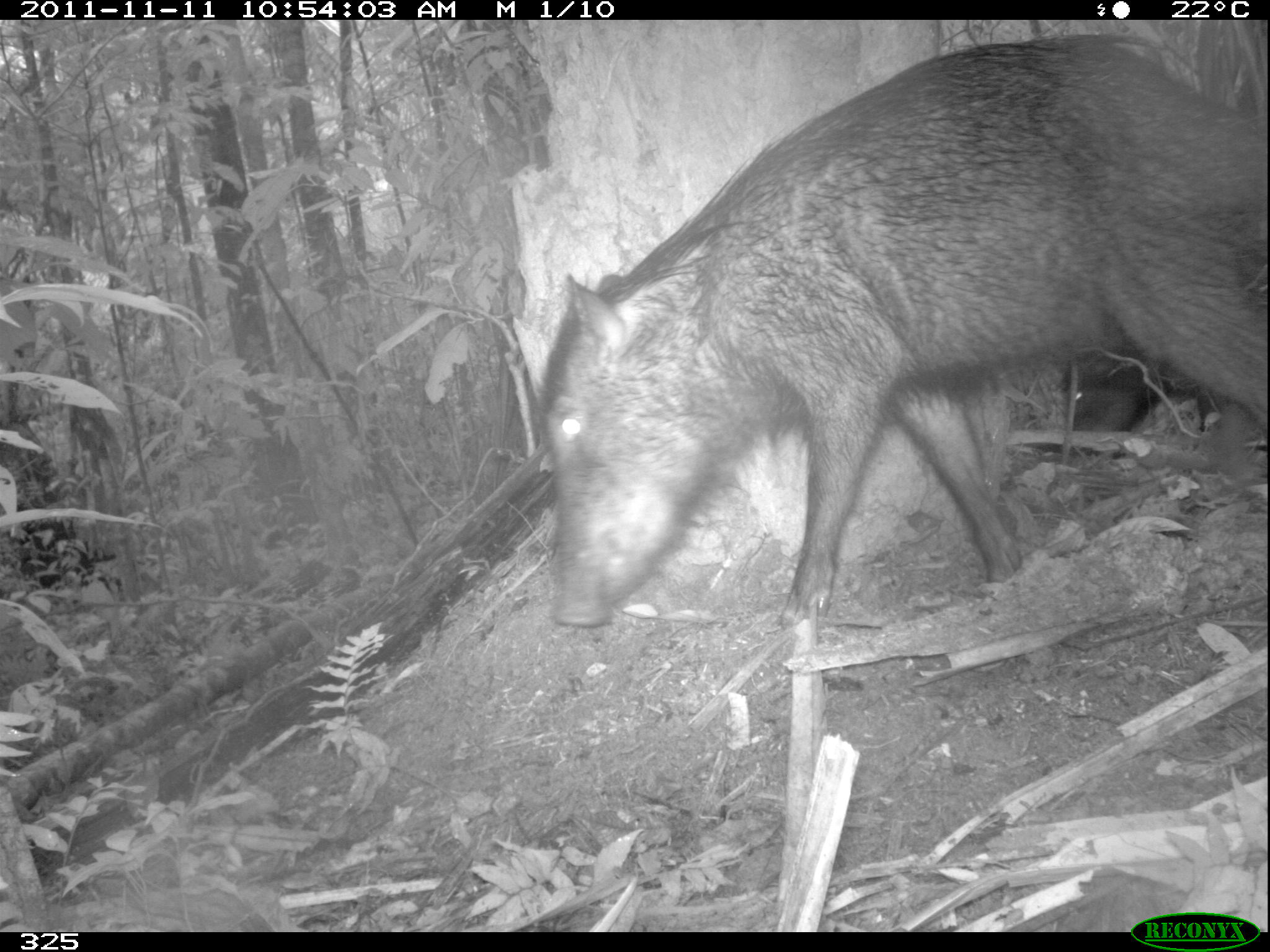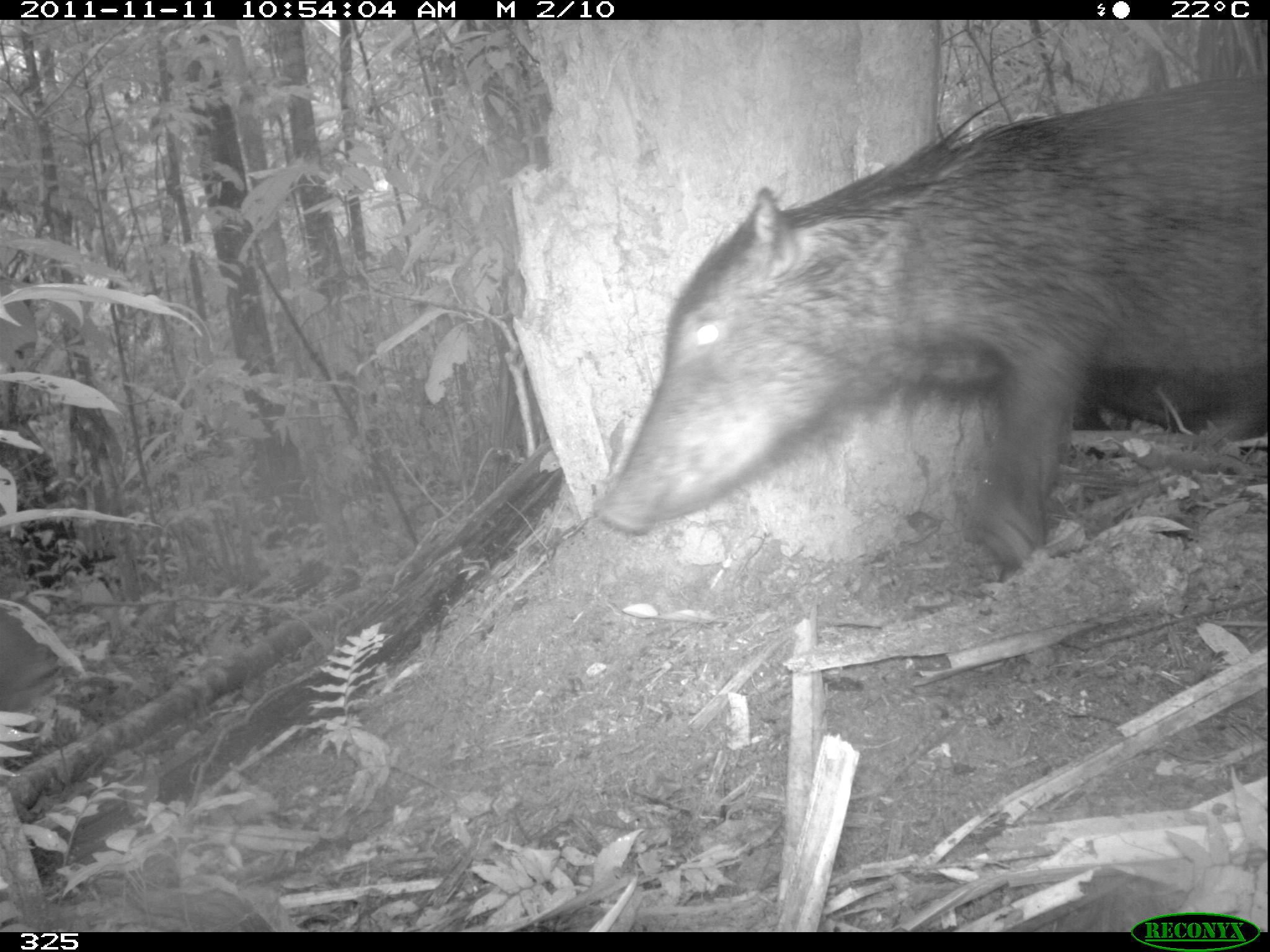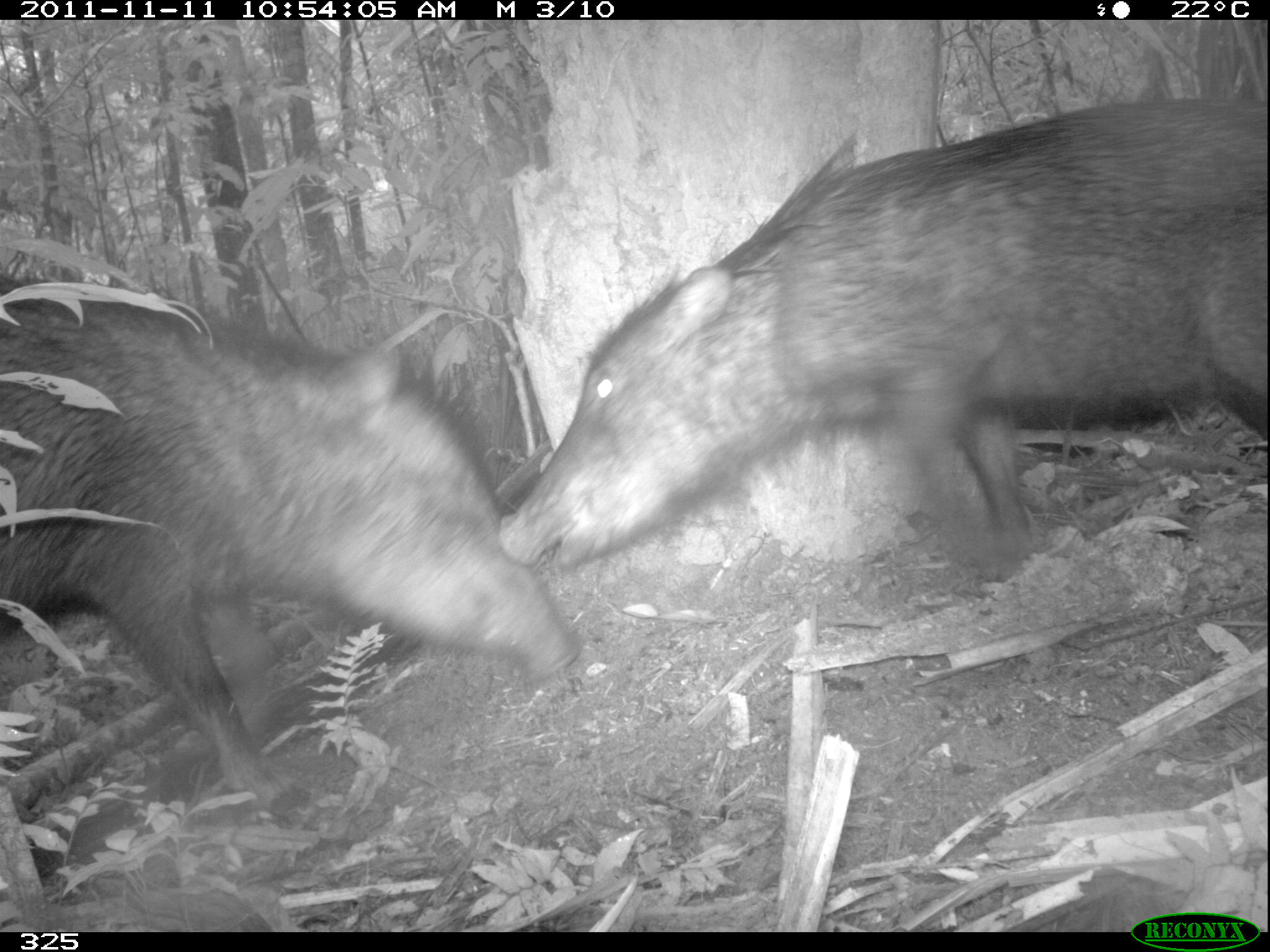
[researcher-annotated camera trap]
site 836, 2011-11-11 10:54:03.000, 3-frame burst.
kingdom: Animalia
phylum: Chordata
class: Mammalia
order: Artiodactyla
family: Tayassuidae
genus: Tayassu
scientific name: Tayassu pecari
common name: white-lipped peccary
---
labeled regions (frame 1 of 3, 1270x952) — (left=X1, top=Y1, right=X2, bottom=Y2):
tayassu pecari: (left=544, top=39, right=1267, bottom=626); (left=1062, top=325, right=1219, bottom=464)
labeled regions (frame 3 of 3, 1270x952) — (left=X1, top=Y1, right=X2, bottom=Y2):
tayassu pecari: (left=496, top=91, right=1270, bottom=582); (left=0, top=271, right=585, bottom=826)